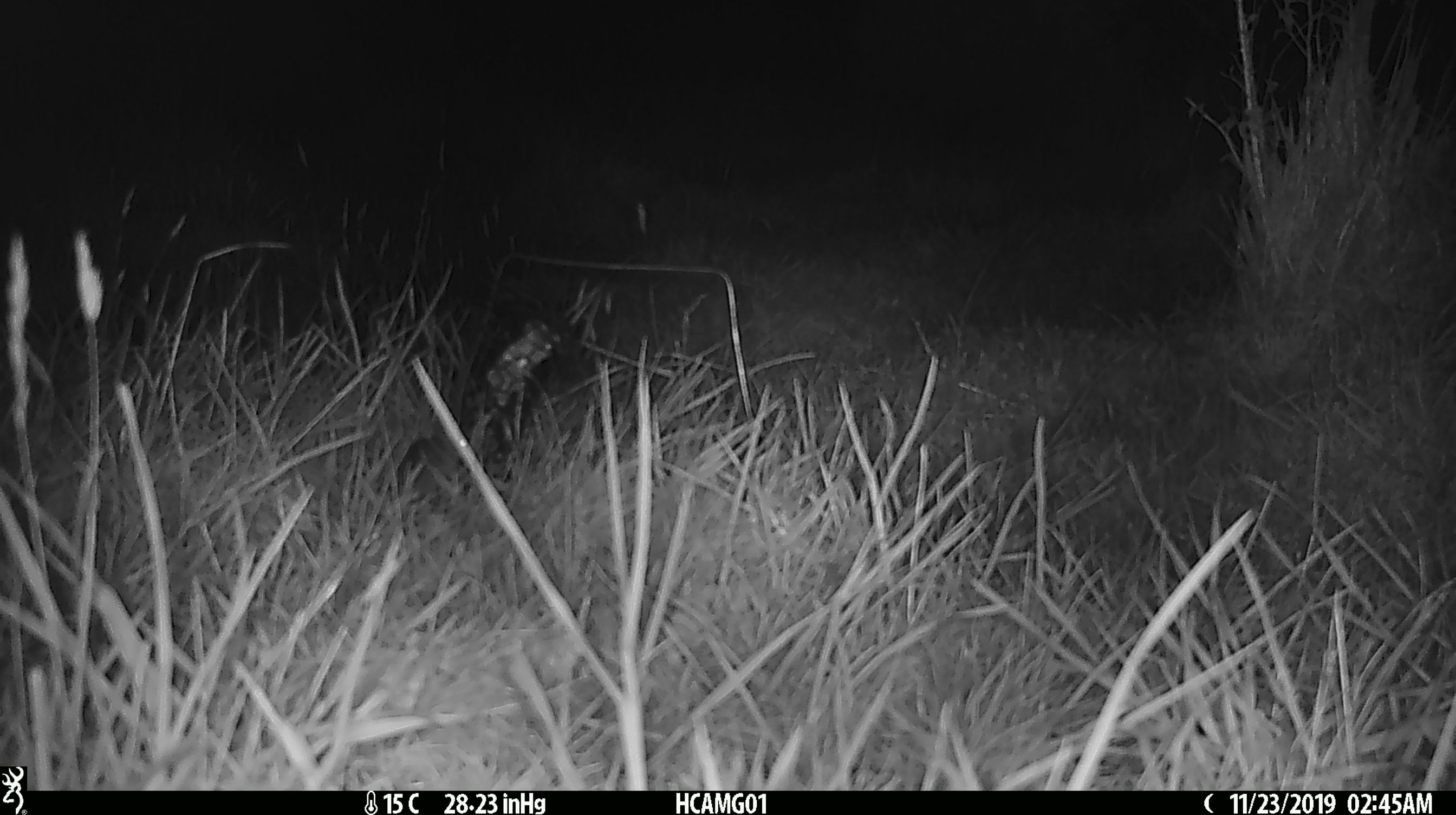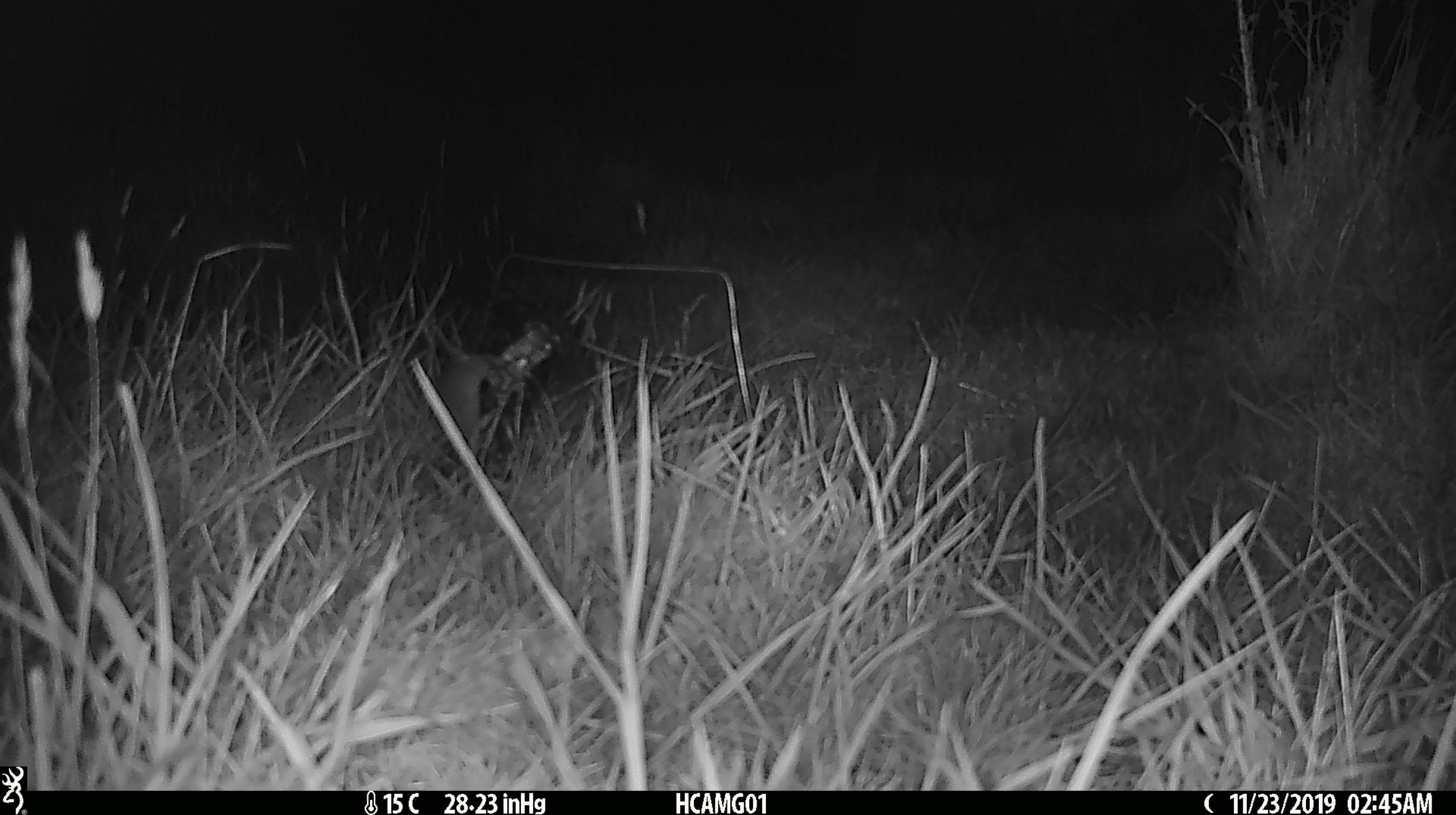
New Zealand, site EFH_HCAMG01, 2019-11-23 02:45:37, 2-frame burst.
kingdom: Animalia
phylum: Chordata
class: Mammalia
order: Rodentia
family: Muridae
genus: Mus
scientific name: Mus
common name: mouse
Mouse (Mus).